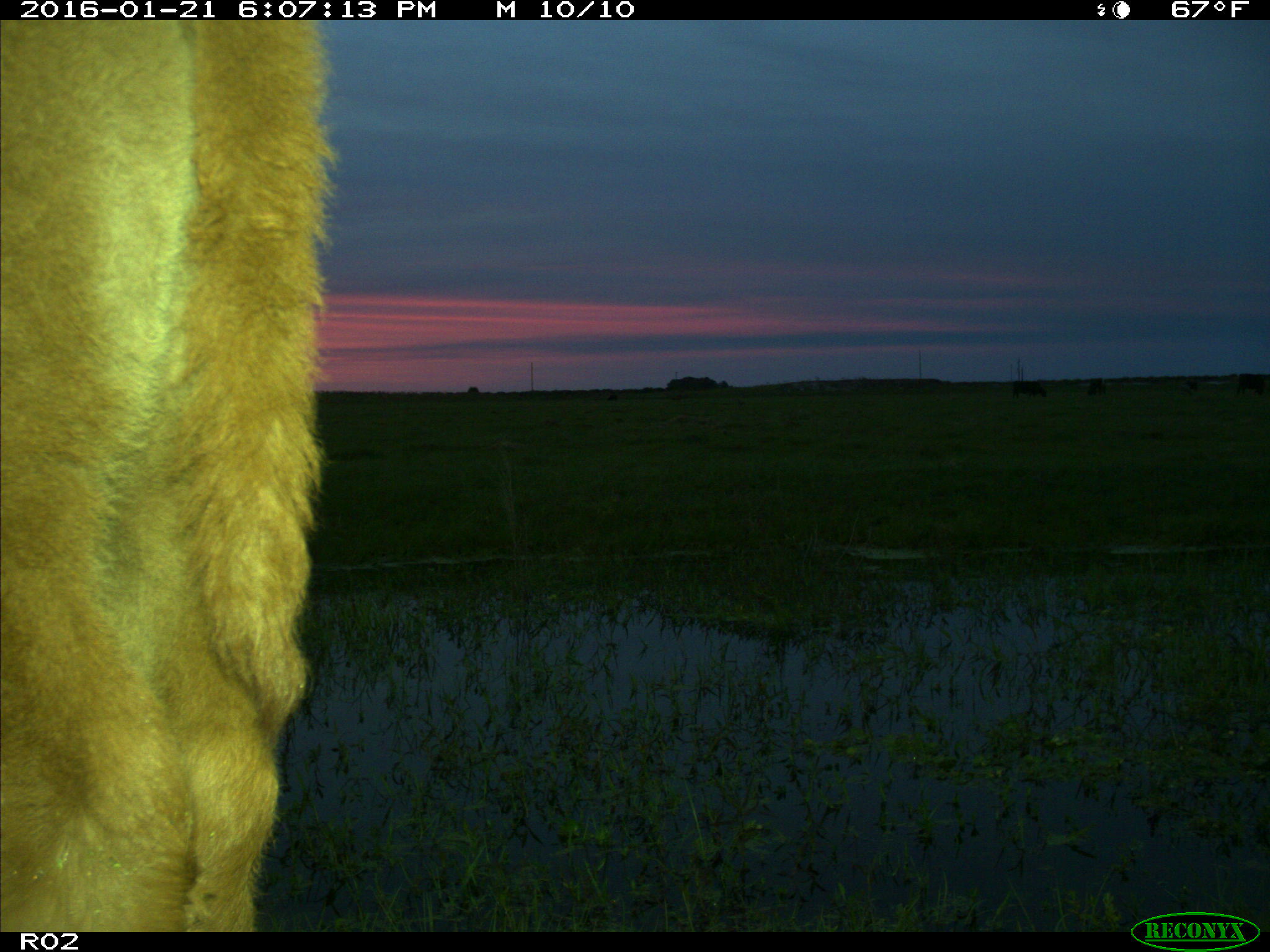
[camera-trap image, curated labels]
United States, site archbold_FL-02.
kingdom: Animalia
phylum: Chordata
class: Mammalia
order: Artiodactyla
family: Bovidae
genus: Bos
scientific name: Bos taurus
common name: domestic cow